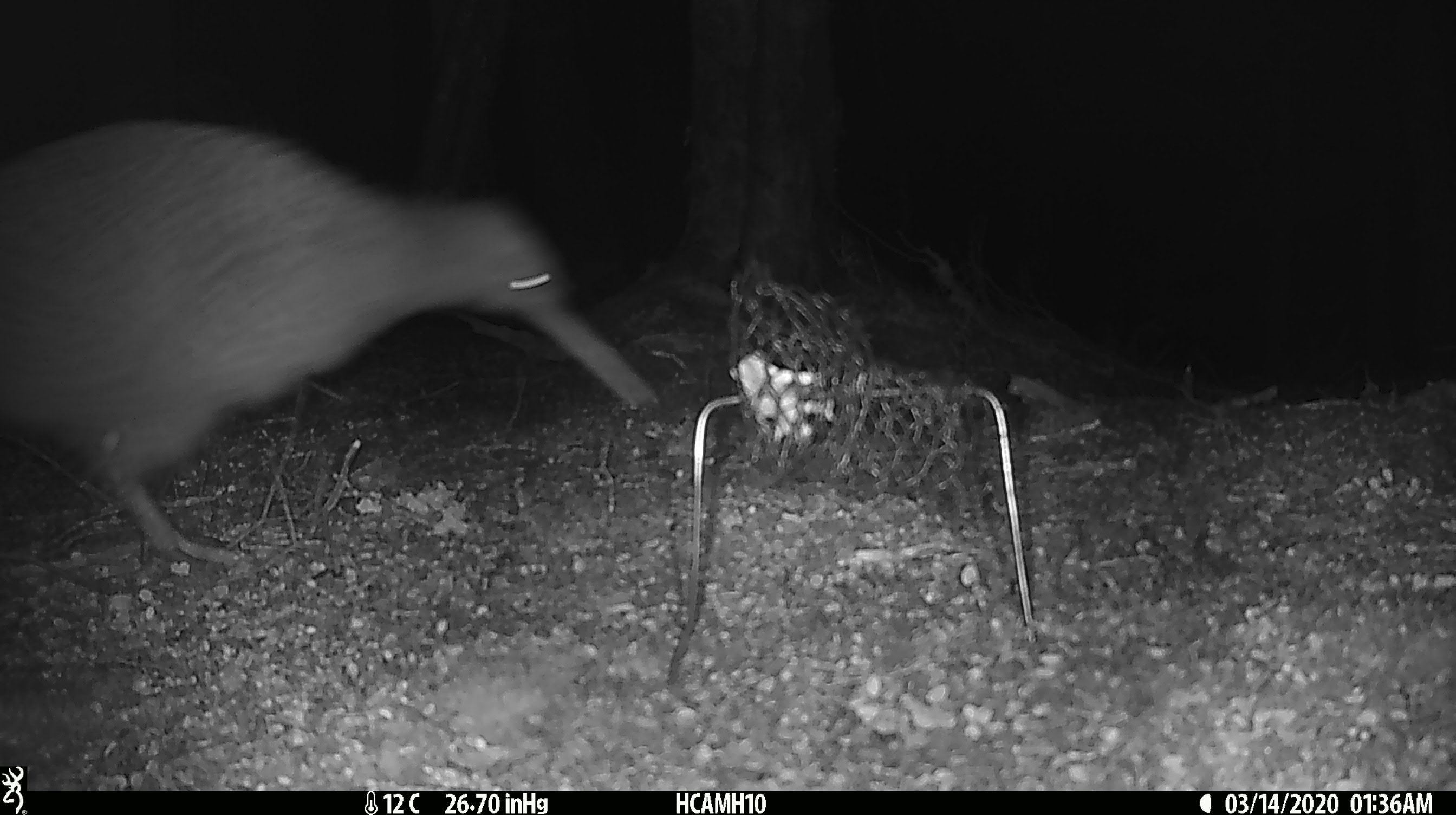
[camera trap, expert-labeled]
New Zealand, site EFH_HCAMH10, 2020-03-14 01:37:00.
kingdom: Animalia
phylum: Chordata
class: Aves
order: Apterygiformes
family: Apterygidae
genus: Apteryx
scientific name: Apteryx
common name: kiwi